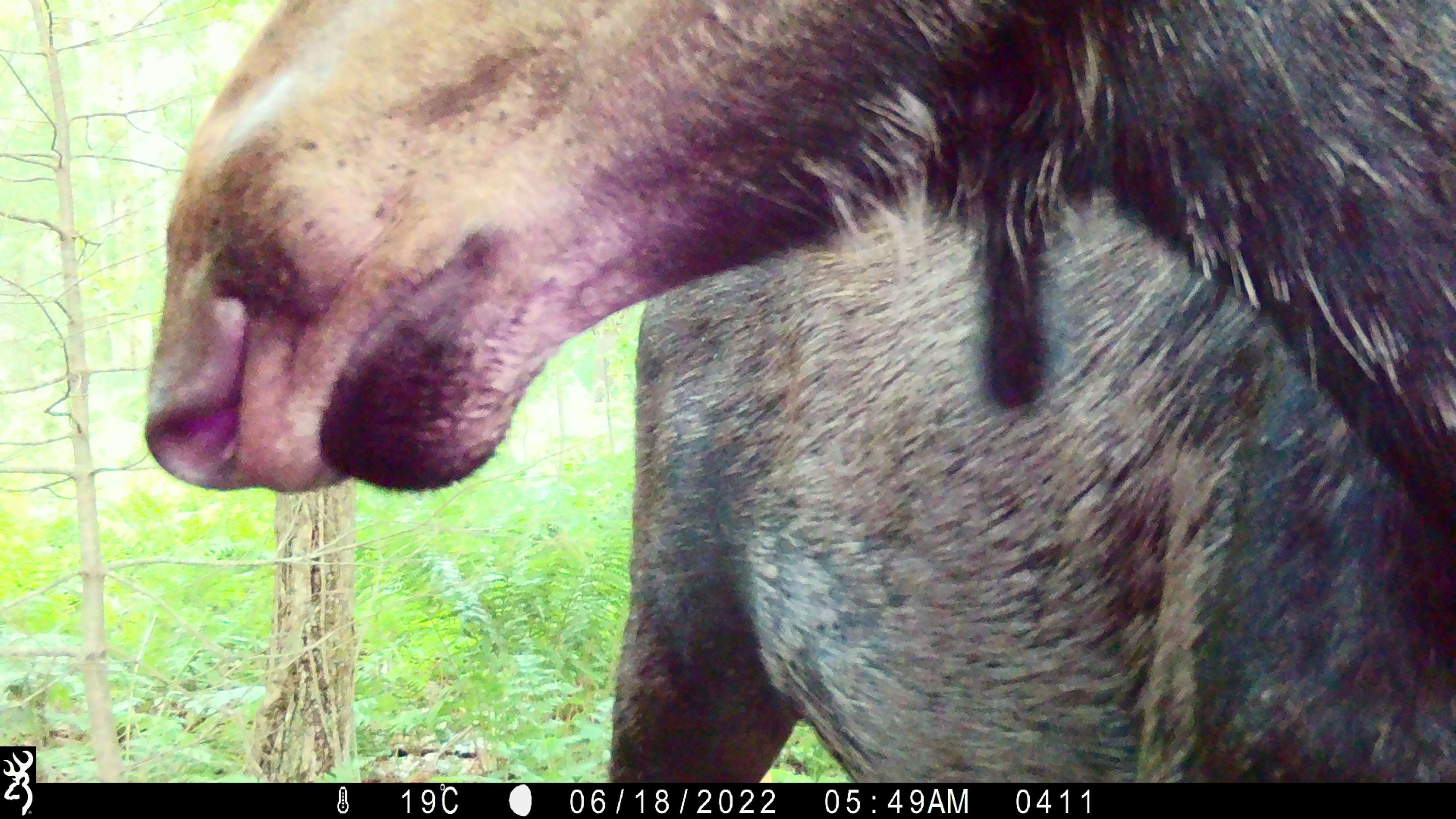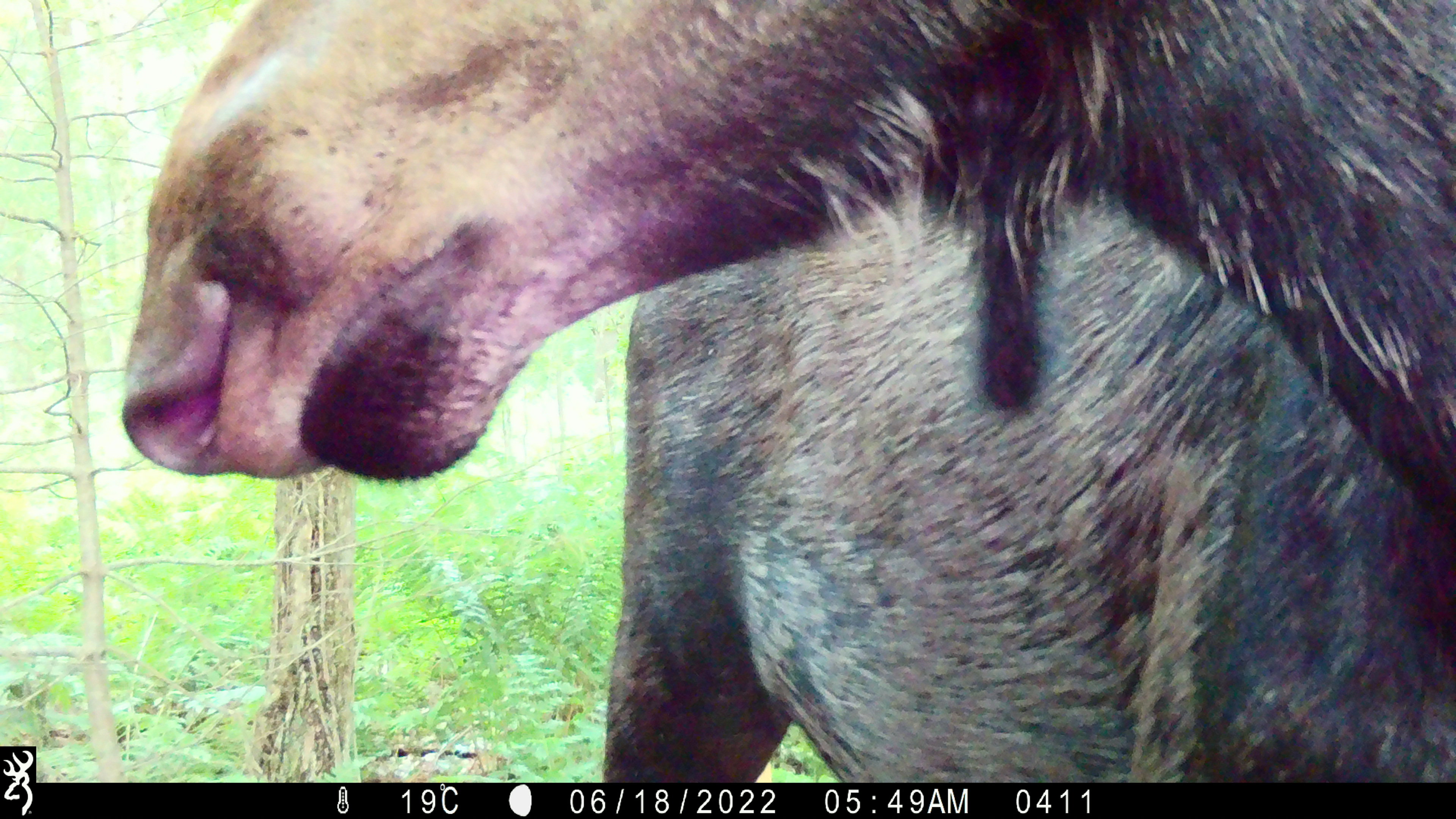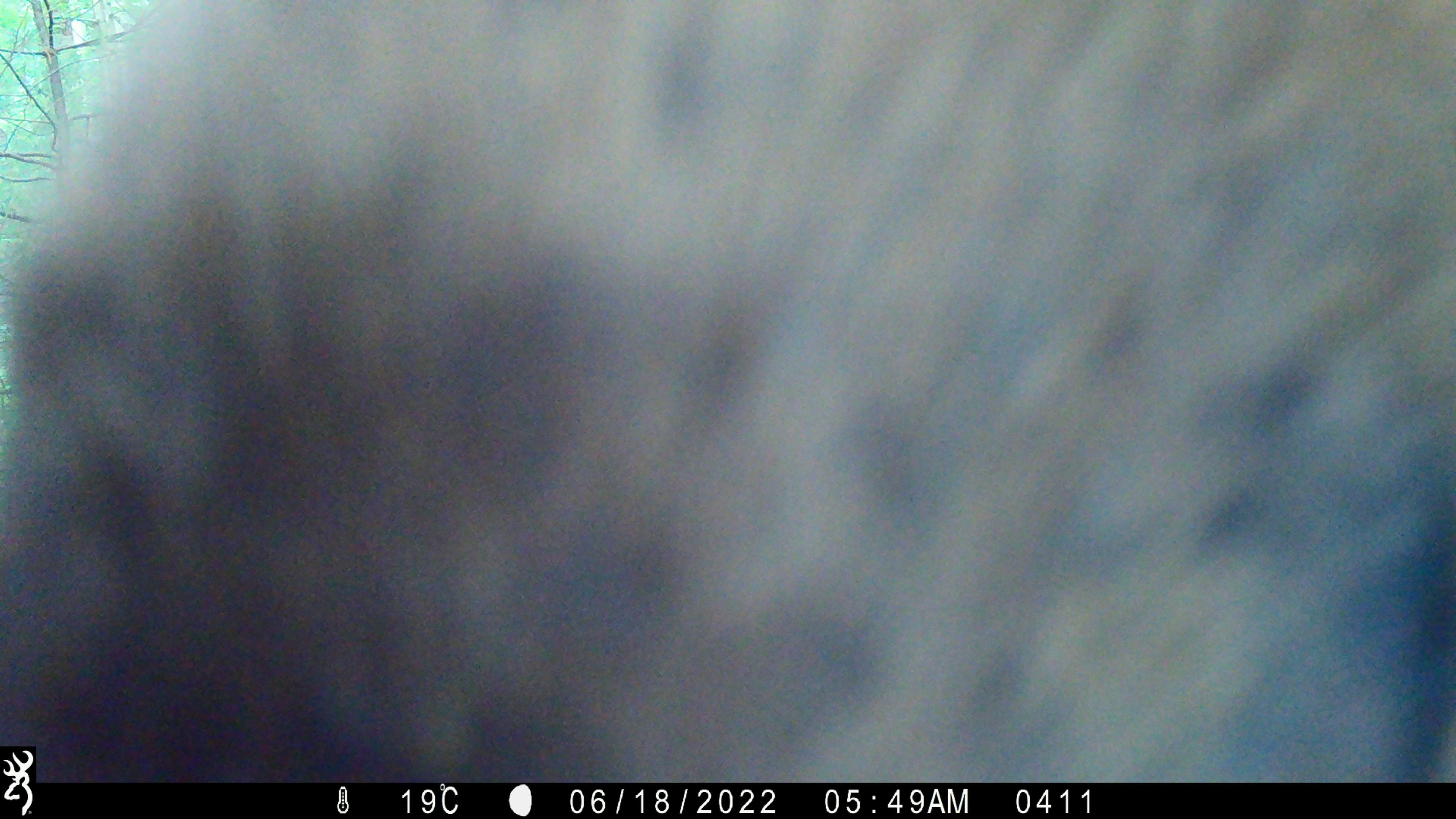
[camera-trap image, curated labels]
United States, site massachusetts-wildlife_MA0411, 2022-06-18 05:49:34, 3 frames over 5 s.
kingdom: Animalia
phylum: Chordata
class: Mammalia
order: Artiodactyla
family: Cervidae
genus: Alces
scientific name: Alces alces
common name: moose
Moose (Alces alces).